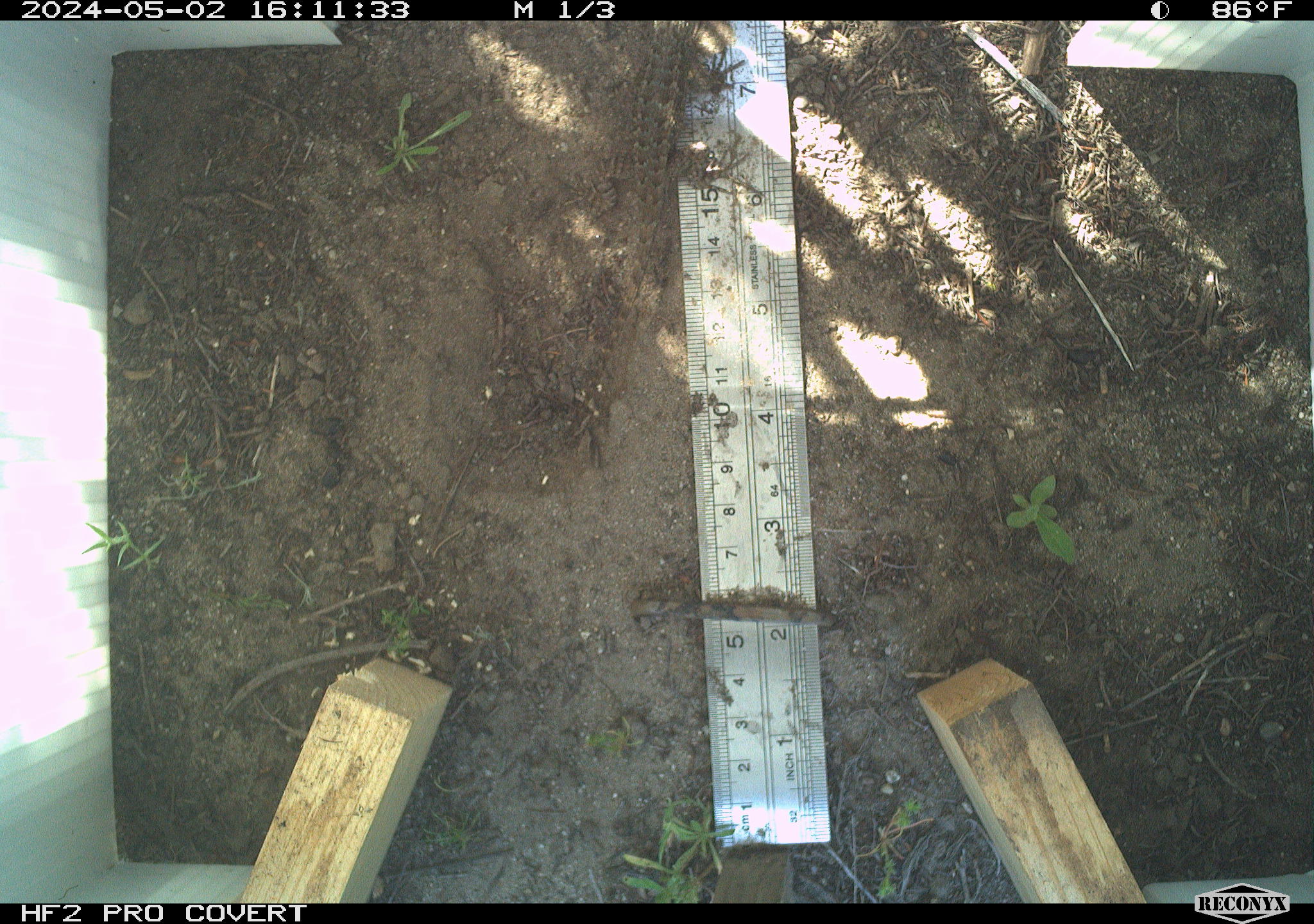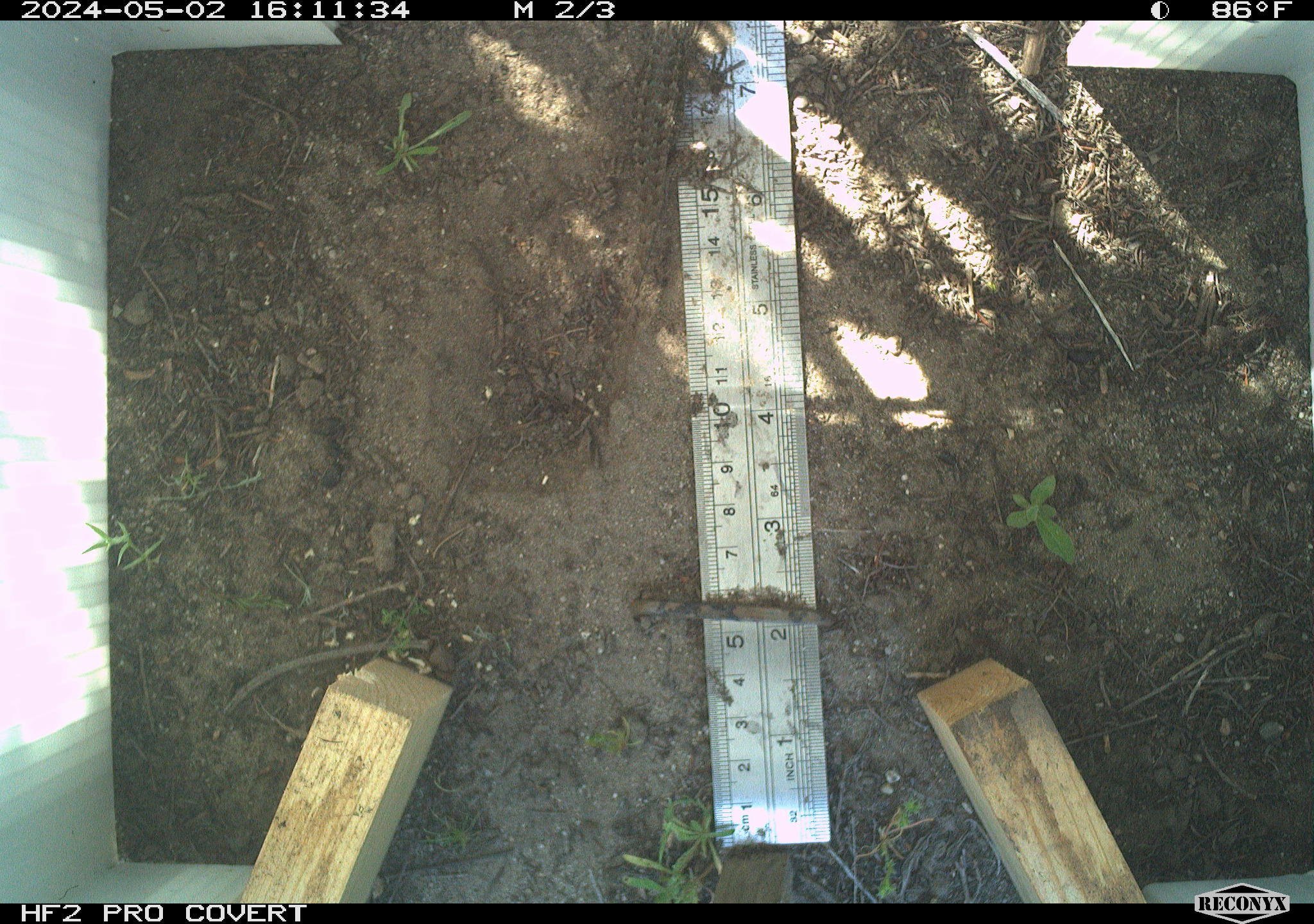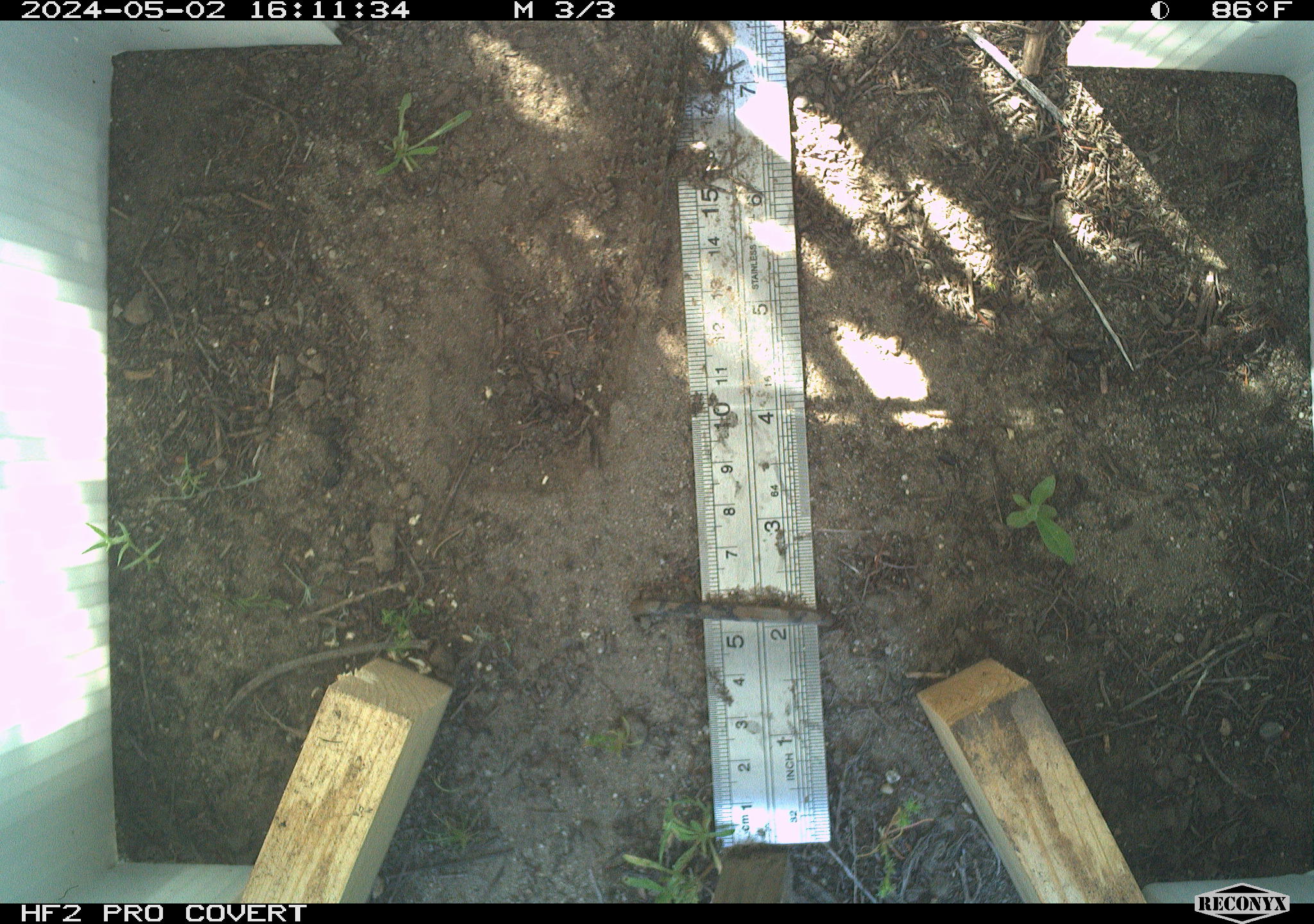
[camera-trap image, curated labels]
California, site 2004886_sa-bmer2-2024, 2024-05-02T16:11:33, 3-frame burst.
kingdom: Animalia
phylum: Chordata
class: Reptilia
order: Squamata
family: Phrynosomatidae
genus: Sceloporus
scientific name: Sceloporus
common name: spiny lizards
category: sceloporus species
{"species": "sceloporus species (spiny lizards) (Sceloporus)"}